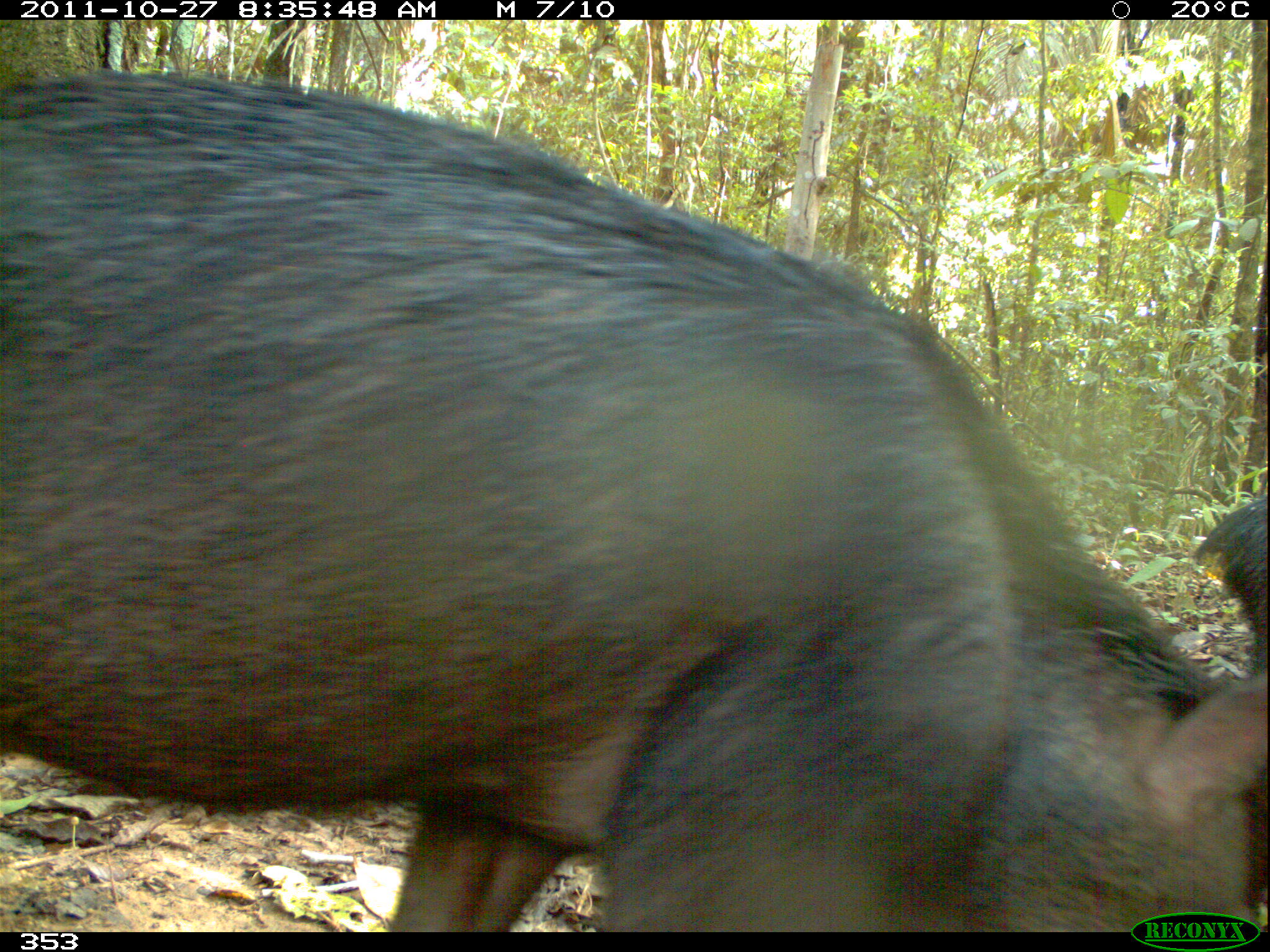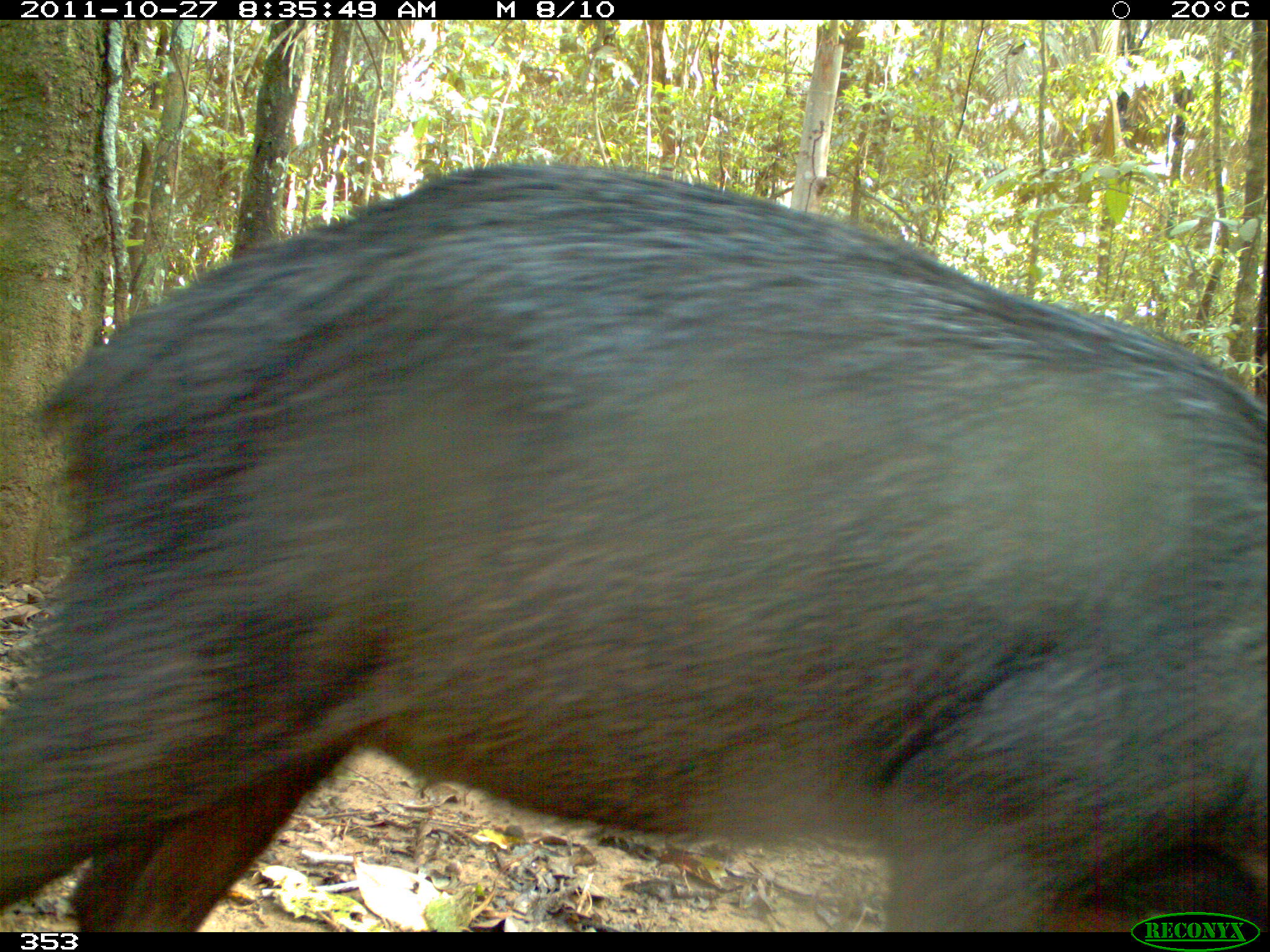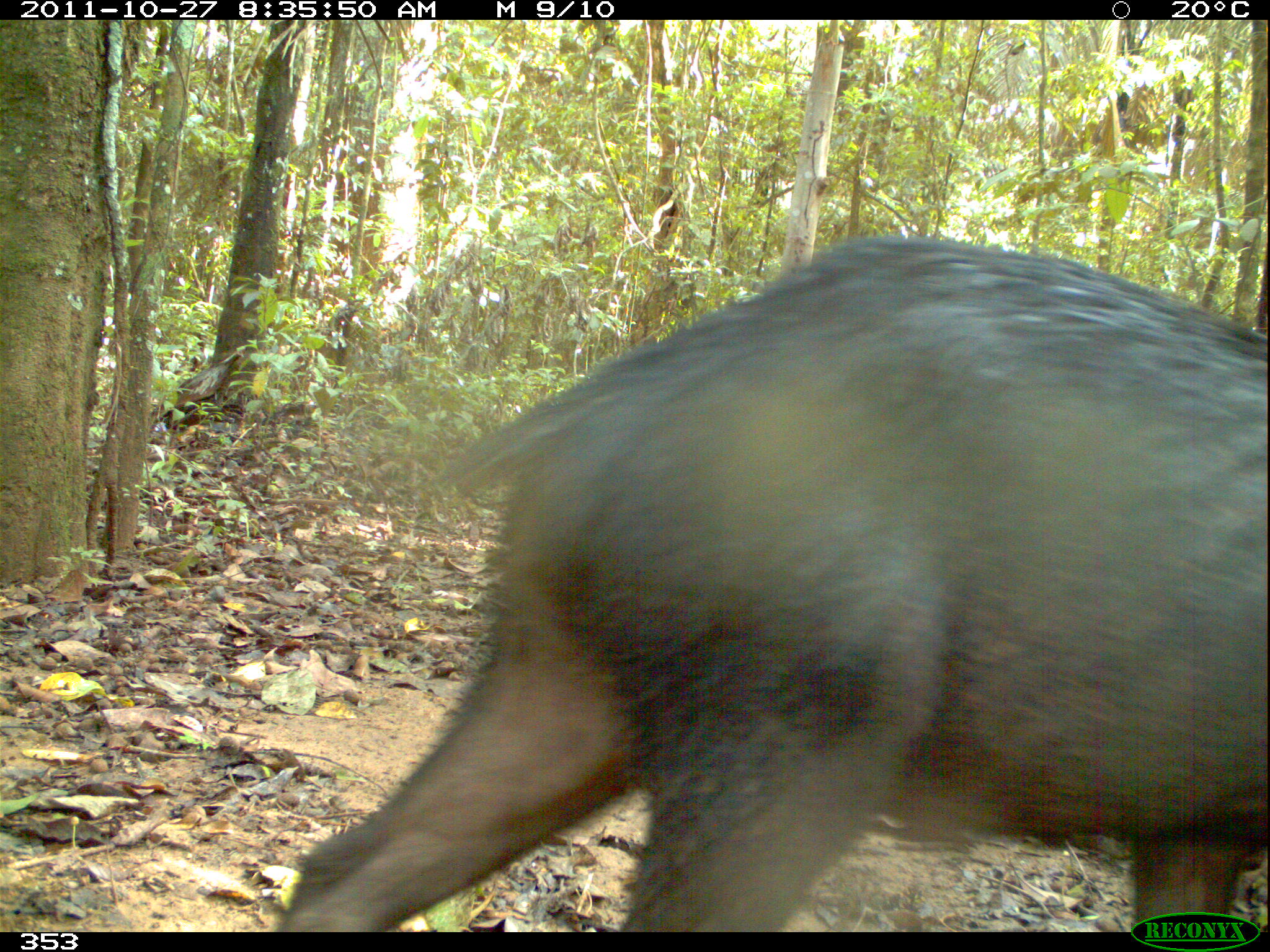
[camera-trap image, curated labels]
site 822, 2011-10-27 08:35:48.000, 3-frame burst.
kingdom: Animalia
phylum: Chordata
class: Mammalia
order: Artiodactyla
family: Tayassuidae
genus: Tayassu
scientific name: Tayassu pecari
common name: white-lipped peccary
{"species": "Tayassu pecari (white-lipped peccary)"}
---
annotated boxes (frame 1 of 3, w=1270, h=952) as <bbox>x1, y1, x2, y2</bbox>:
tayassu pecari: <bbox>0, 57, 1264, 932</bbox>; <bbox>1190, 492, 1265, 650</bbox>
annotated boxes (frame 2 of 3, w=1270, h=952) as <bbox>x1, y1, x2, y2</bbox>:
tayassu pecari: <bbox>0, 162, 1270, 932</bbox>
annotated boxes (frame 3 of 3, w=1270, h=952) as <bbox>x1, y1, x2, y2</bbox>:
tayassu pecari: <bbox>278, 234, 1270, 932</bbox>